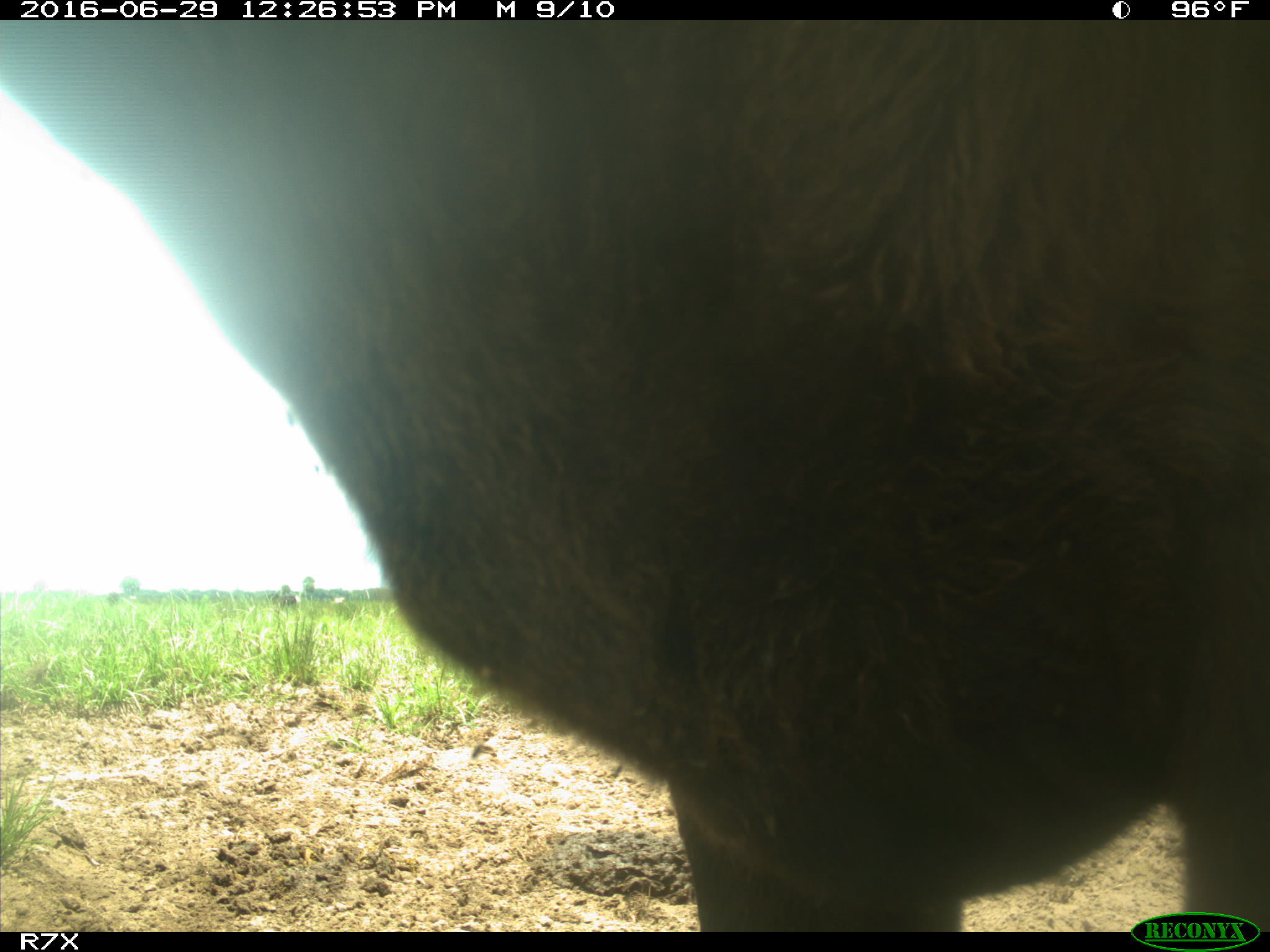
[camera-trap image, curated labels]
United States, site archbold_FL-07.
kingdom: Animalia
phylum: Chordata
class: Mammalia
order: Artiodactyla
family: Bovidae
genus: Bos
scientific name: Bos taurus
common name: domestic cow